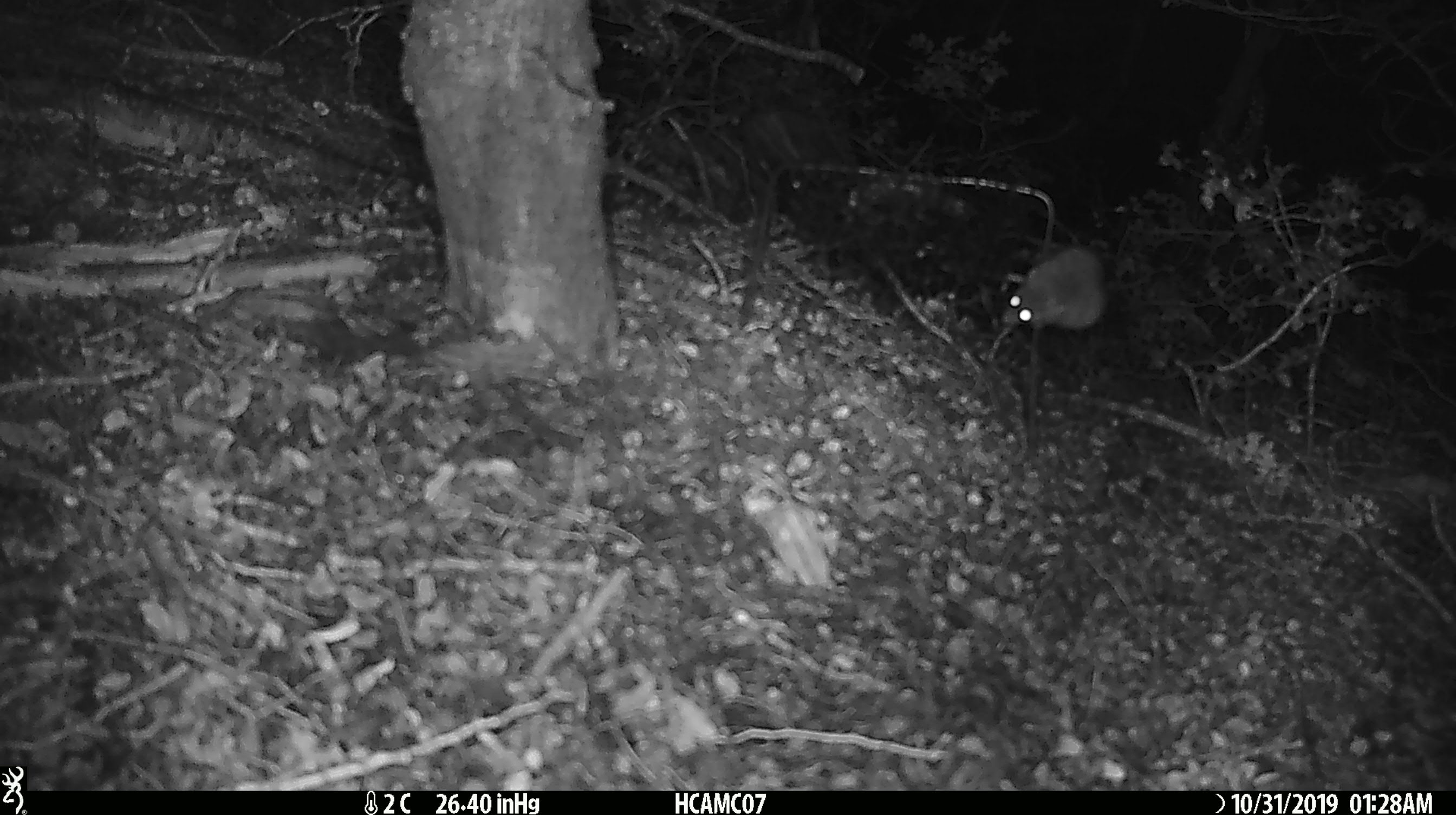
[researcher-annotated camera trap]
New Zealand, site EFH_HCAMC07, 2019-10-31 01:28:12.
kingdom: Animalia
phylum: Chordata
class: Mammalia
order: Rodentia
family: Muridae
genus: Mus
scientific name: Mus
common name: mouse